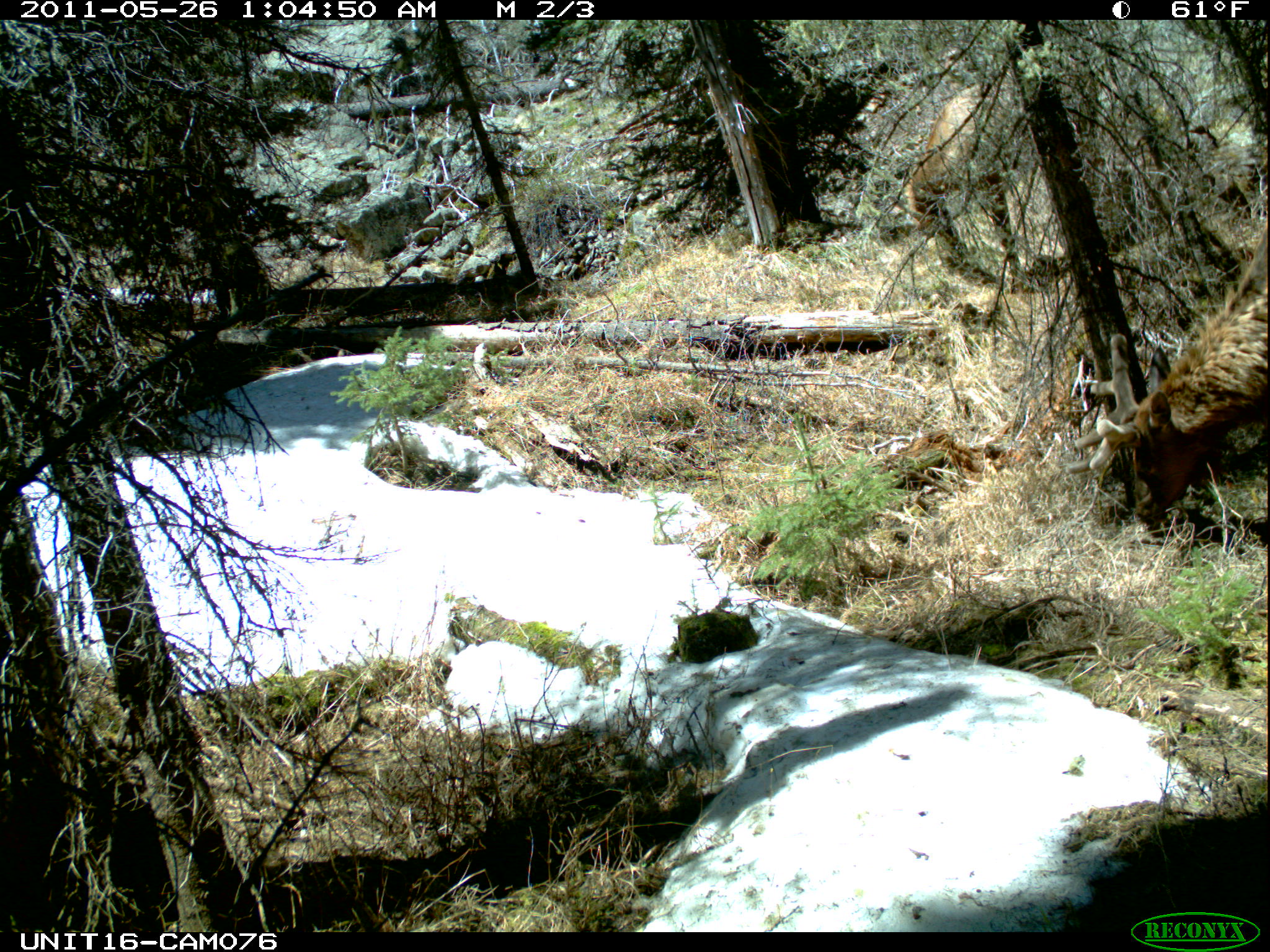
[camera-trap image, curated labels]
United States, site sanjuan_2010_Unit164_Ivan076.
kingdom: Animalia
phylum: Chordata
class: Mammalia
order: Artiodactyla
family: Cervidae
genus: Cervus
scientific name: Cervus elaphus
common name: red deer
Cervus elaphus (red deer).